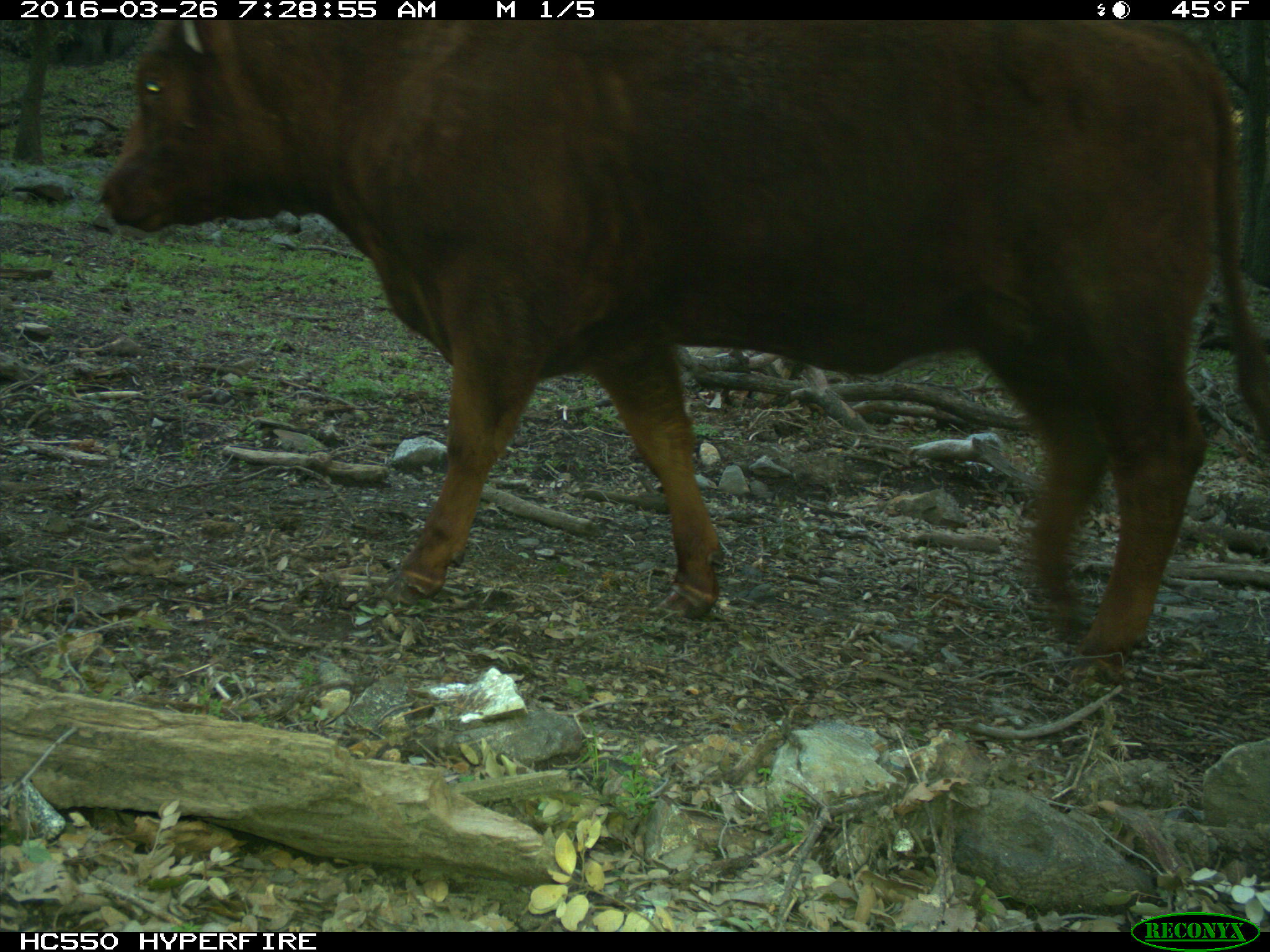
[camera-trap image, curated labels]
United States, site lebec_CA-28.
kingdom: Animalia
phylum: Chordata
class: Mammalia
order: Artiodactyla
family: Bovidae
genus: Bos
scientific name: Bos taurus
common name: domestic cow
Bos taurus (domestic cow).